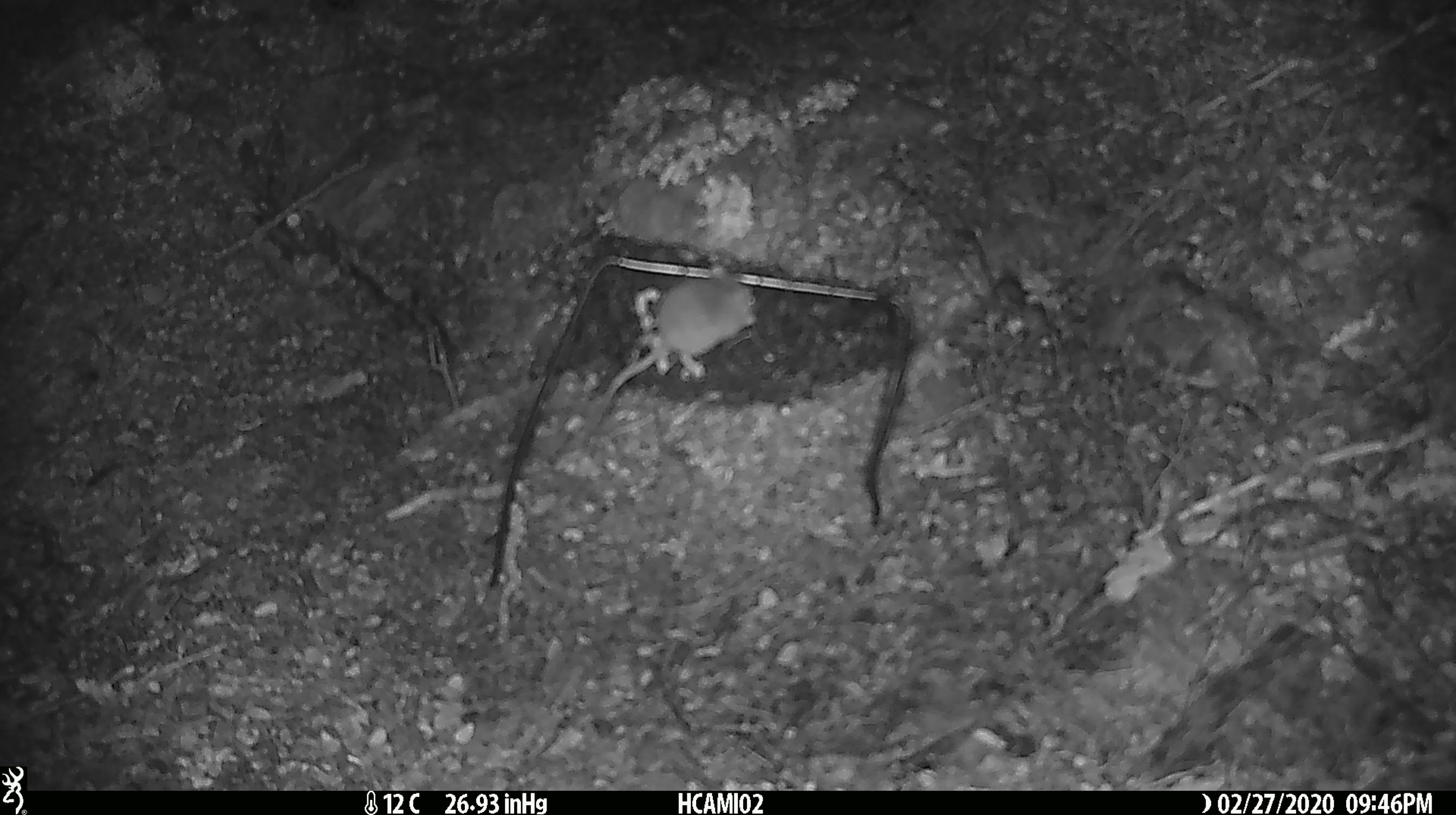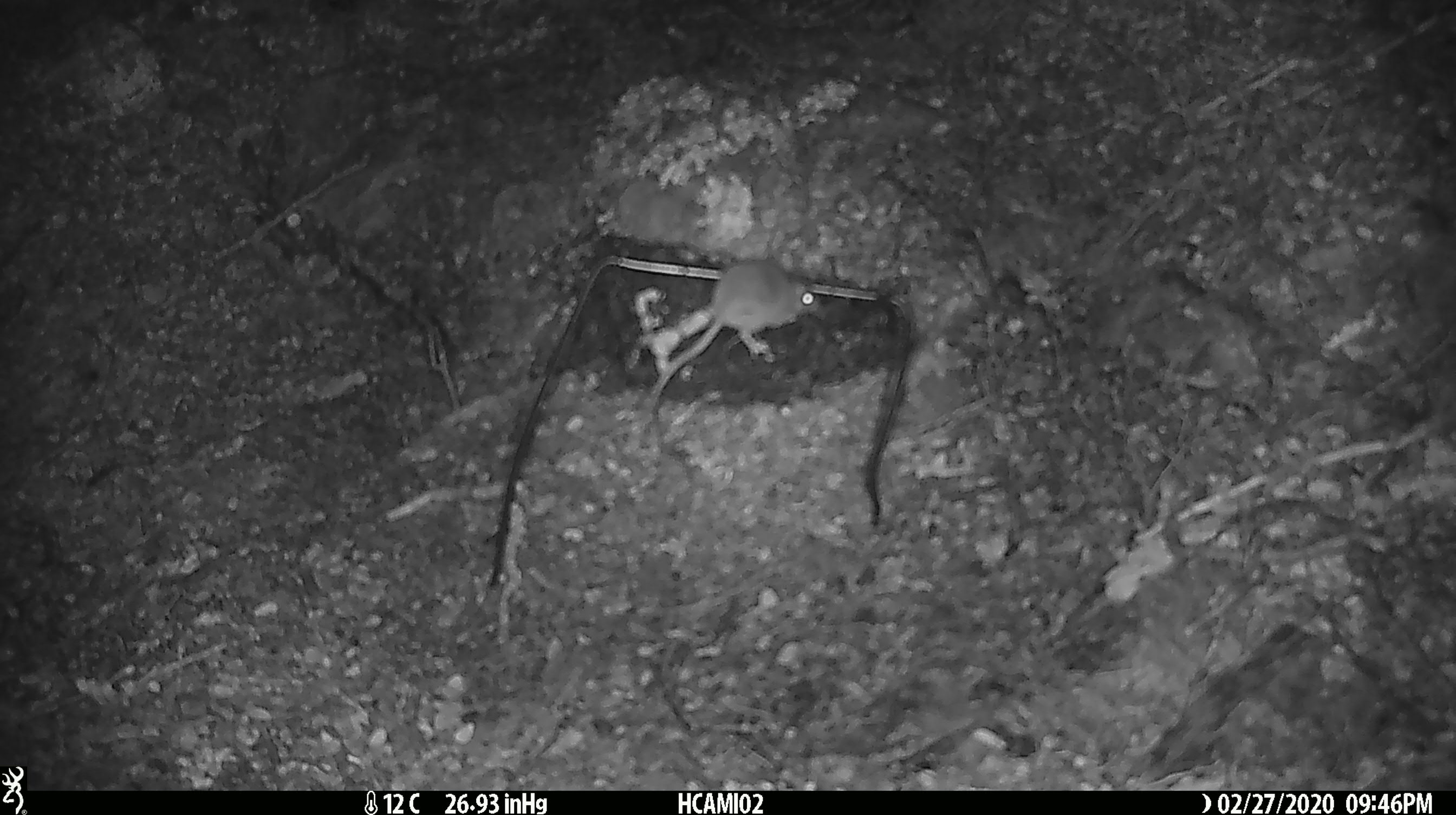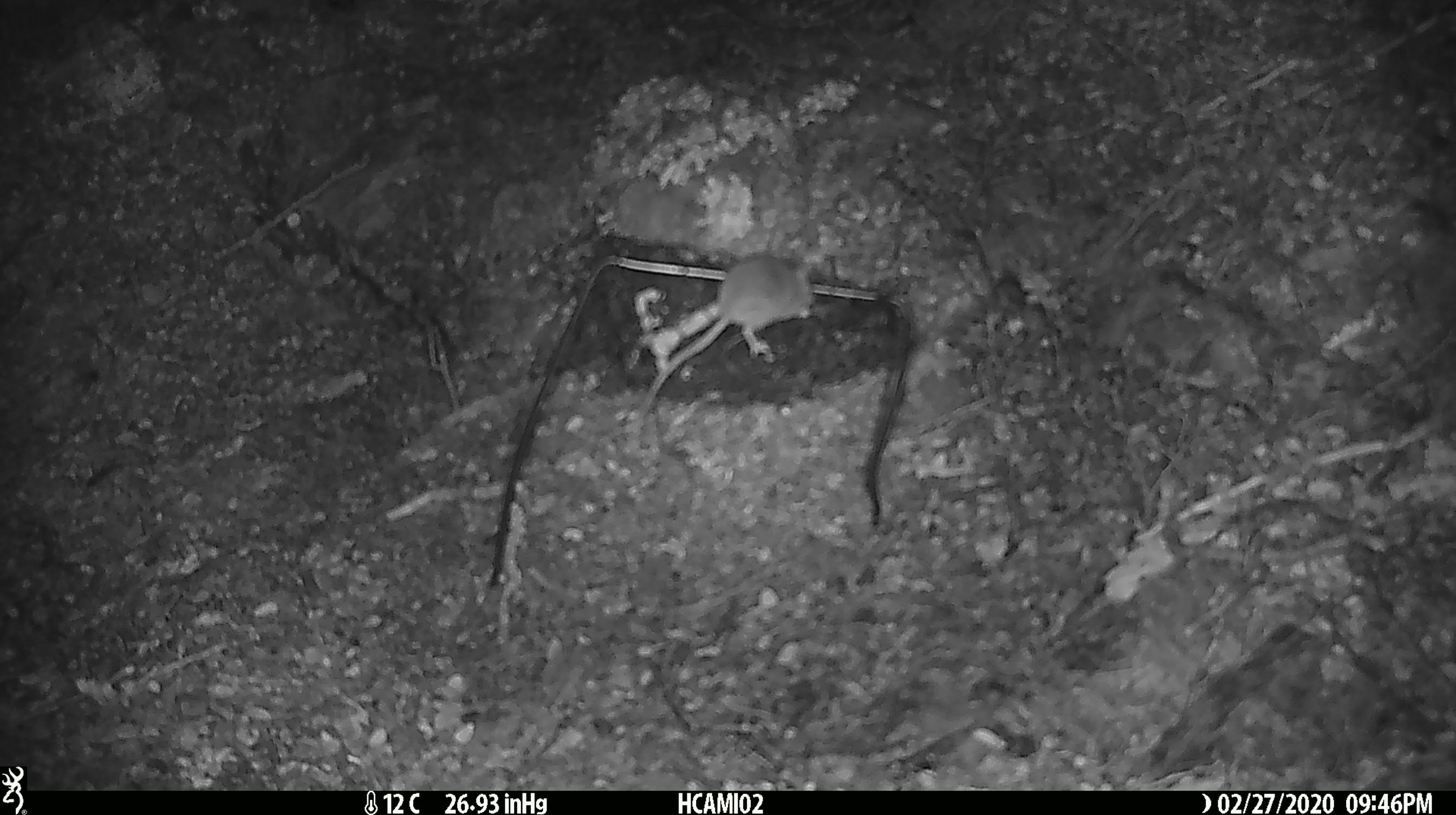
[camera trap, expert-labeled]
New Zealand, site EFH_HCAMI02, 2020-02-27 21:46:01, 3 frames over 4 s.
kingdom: Animalia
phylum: Chordata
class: Mammalia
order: Rodentia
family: Muridae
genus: Mus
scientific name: Mus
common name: mouse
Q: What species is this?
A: Mouse (Mus).